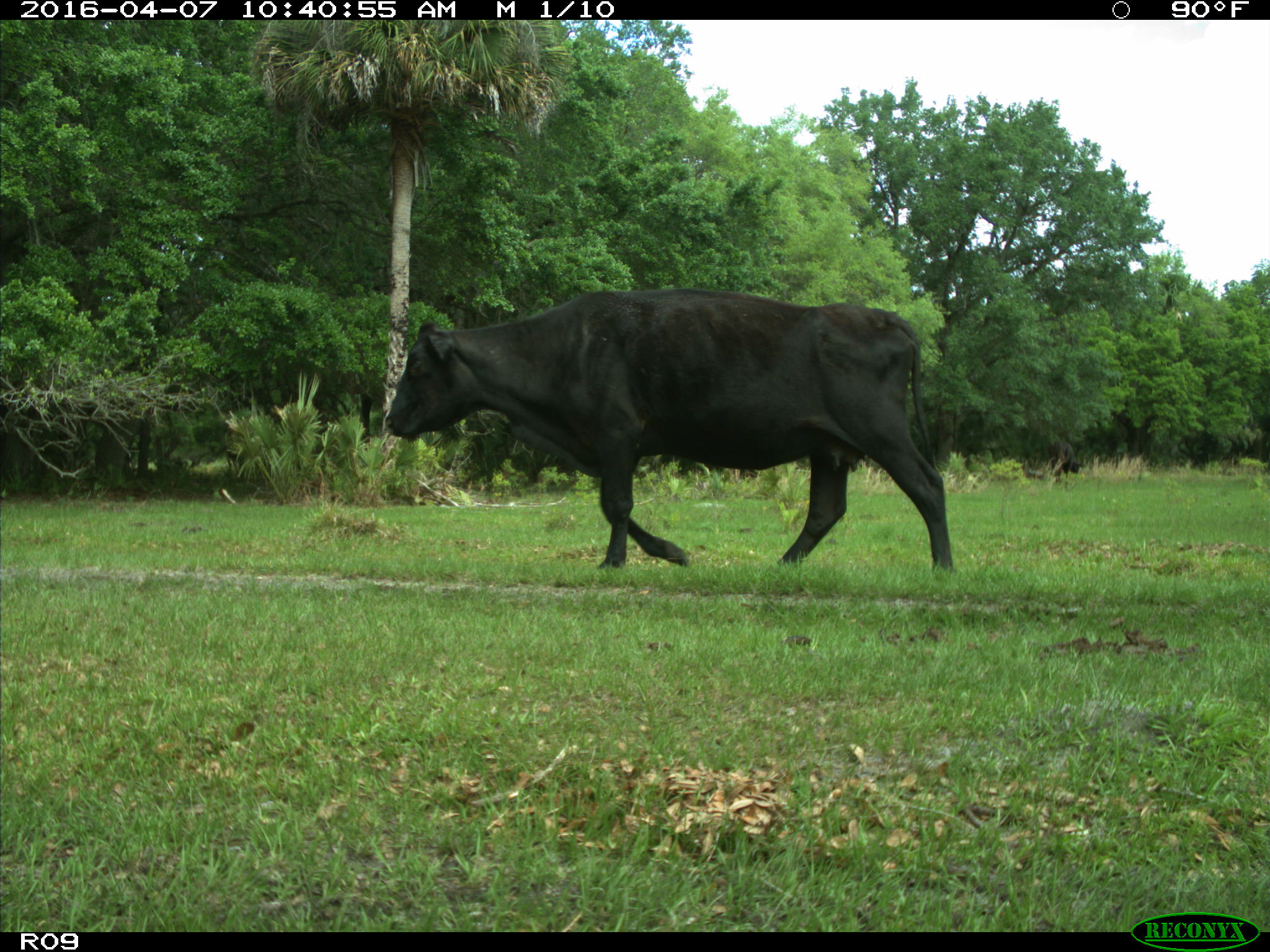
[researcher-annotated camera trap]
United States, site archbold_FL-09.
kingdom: Animalia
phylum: Chordata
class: Mammalia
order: Artiodactyla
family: Bovidae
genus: Bos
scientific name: Bos taurus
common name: domestic cow